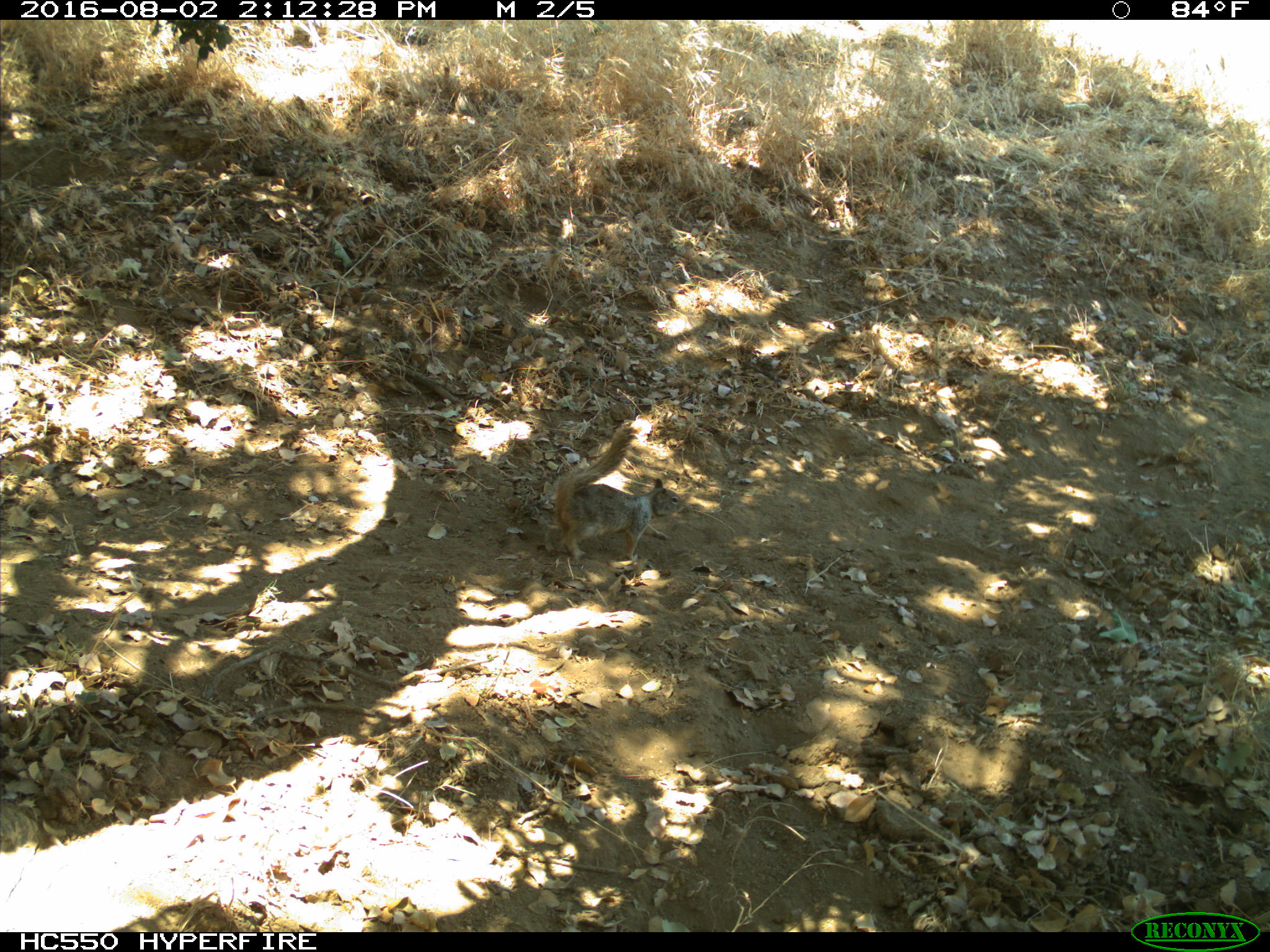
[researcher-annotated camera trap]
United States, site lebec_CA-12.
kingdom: Animalia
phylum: Chordata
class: Mammalia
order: Rodentia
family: Sciuridae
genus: Otospermophilus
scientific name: Otospermophilus beecheyi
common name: california ground squirrel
Otospermophilus beecheyi (california ground squirrel).